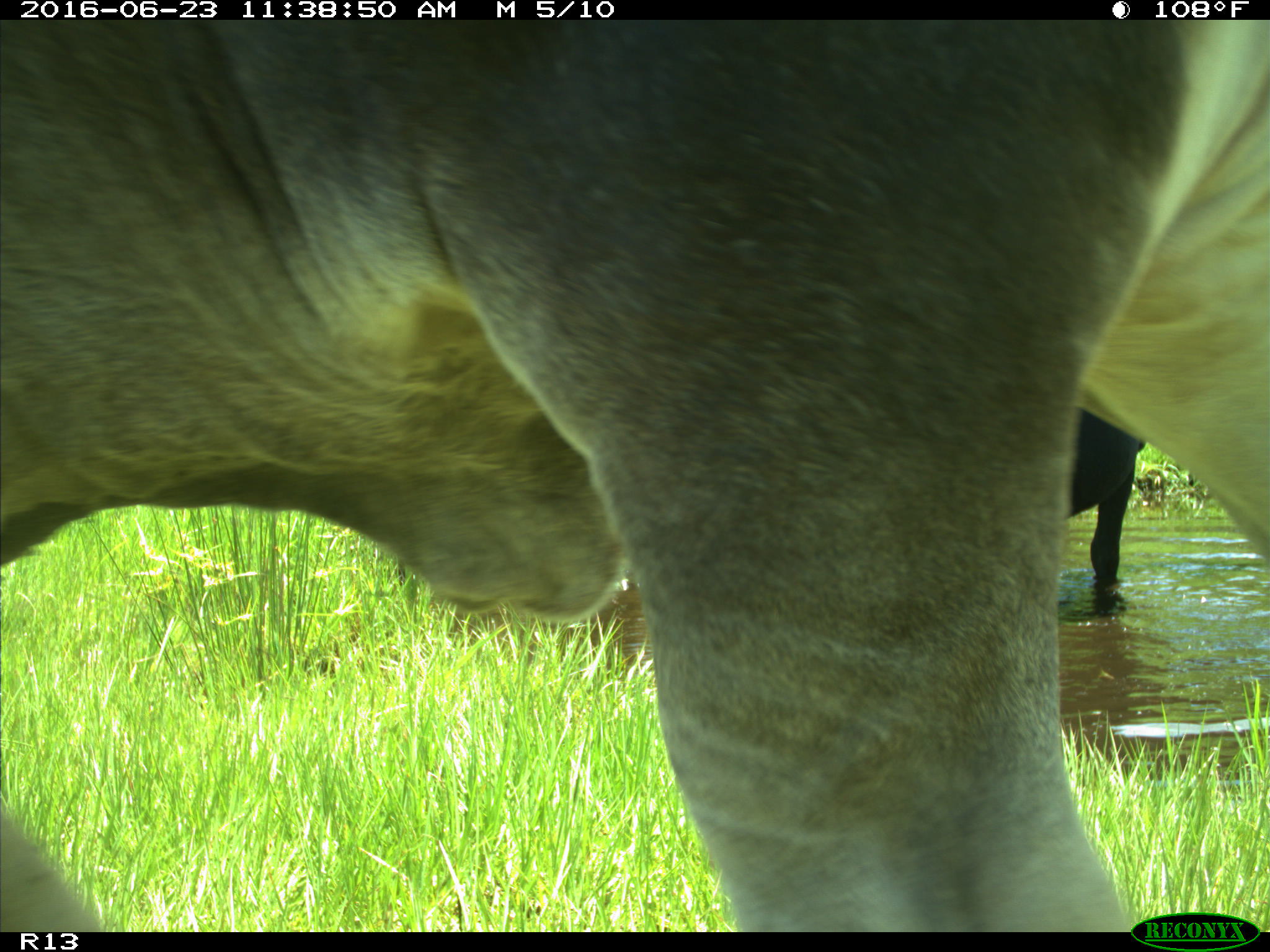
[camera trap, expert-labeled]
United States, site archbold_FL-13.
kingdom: Animalia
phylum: Chordata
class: Mammalia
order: Artiodactyla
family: Bovidae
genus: Bos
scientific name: Bos taurus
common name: domestic cow